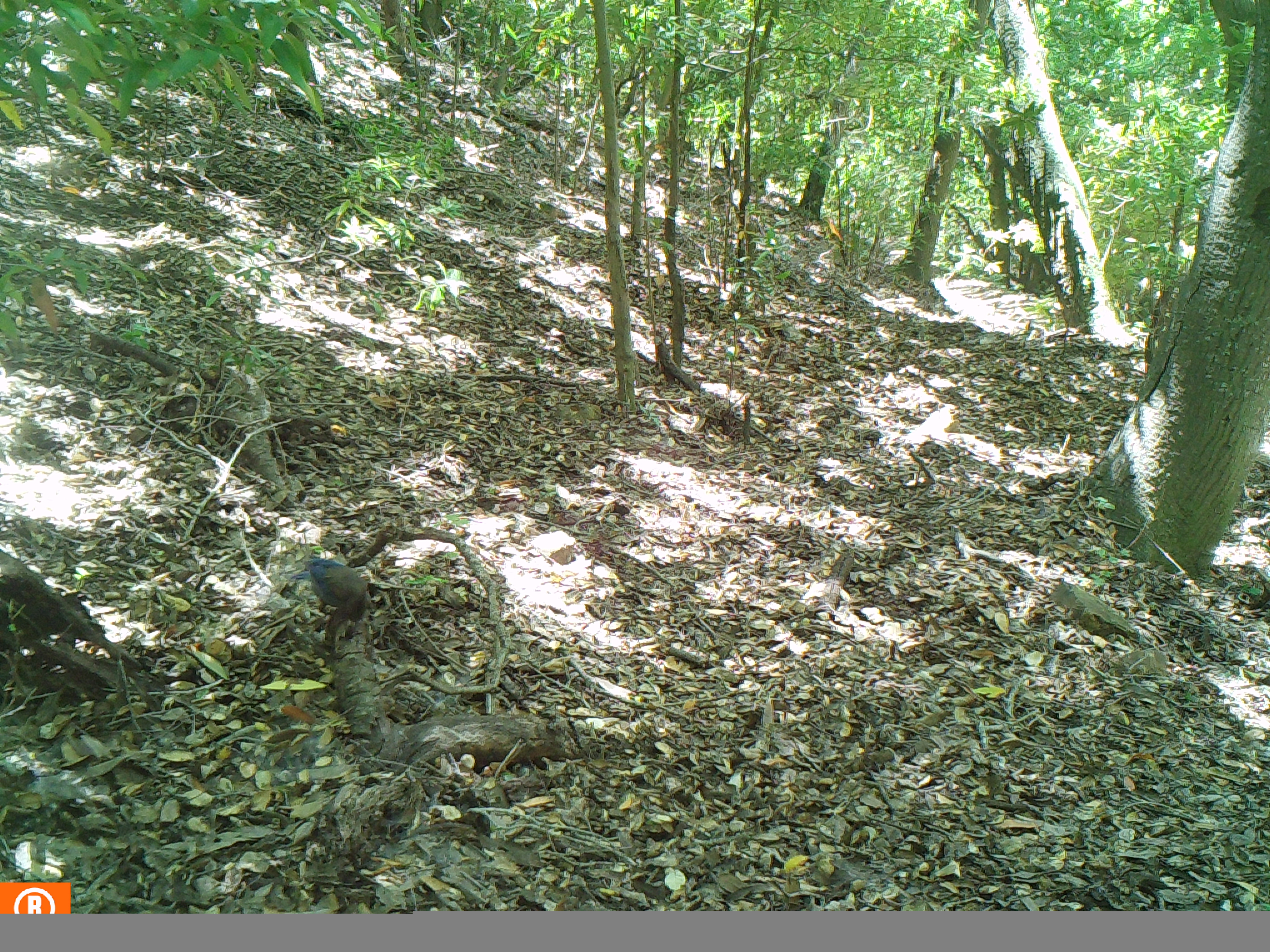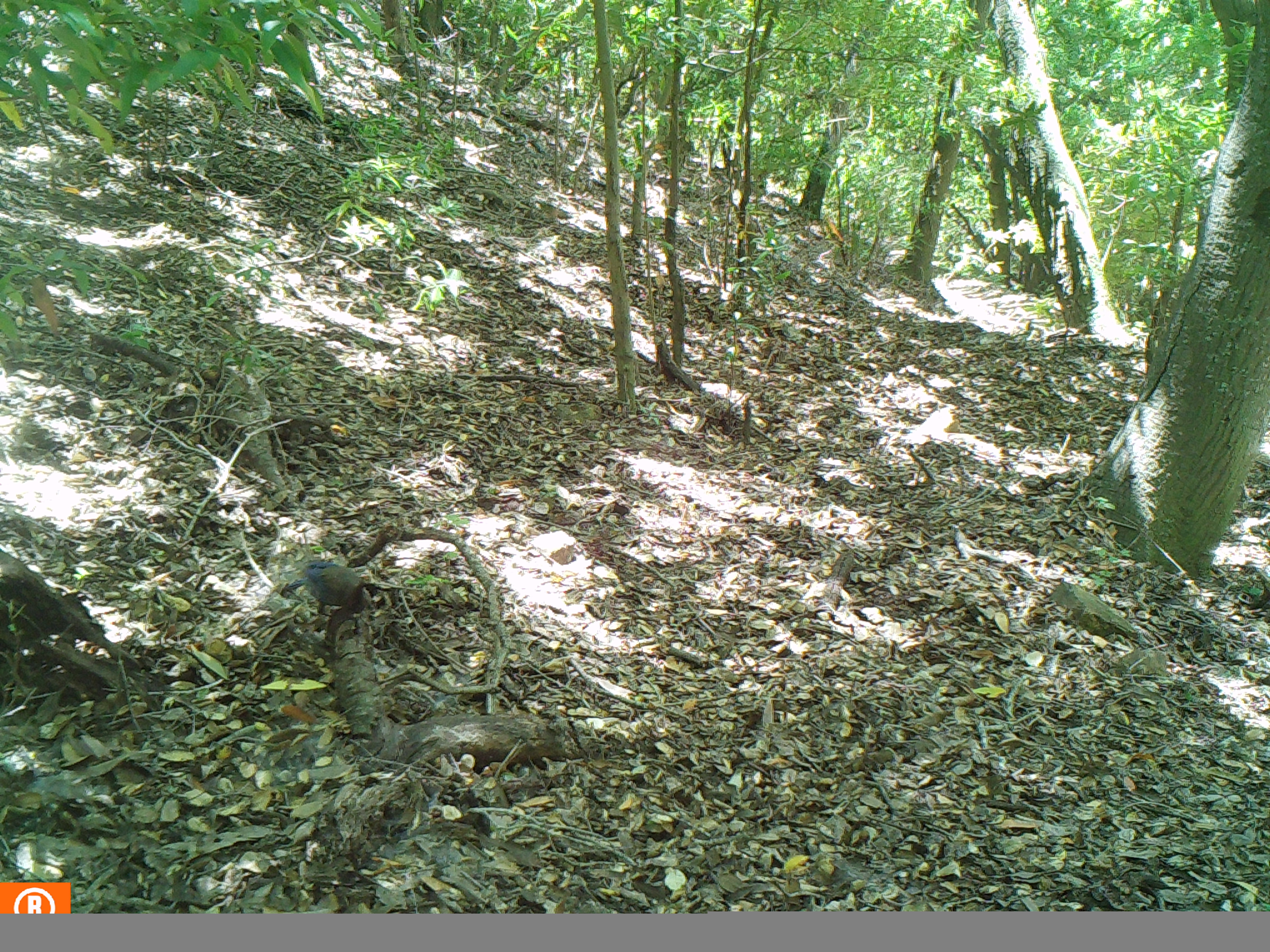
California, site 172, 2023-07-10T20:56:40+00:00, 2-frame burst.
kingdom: Animalia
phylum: Chordata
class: Aves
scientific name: Aves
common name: bird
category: unknown bird